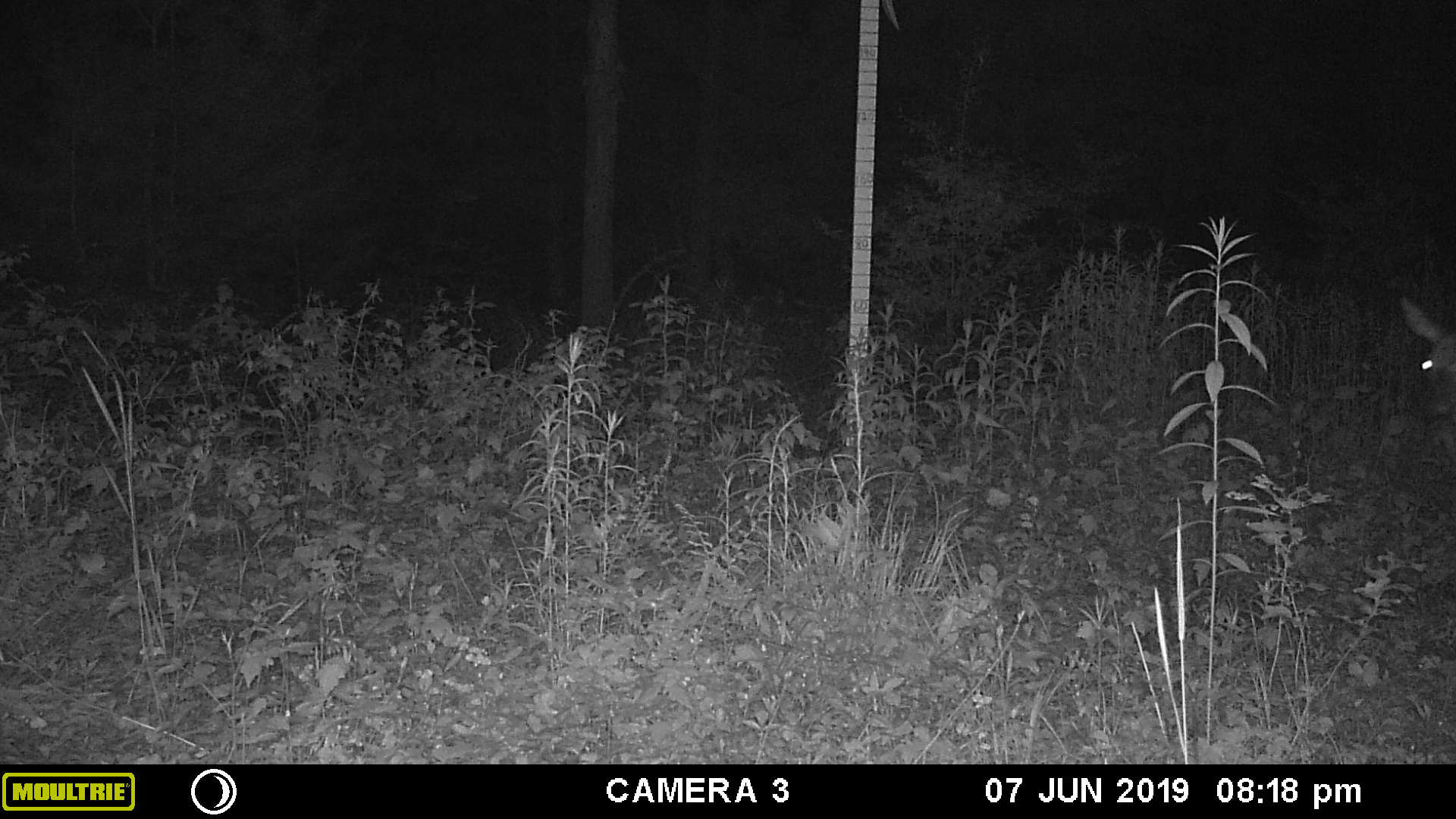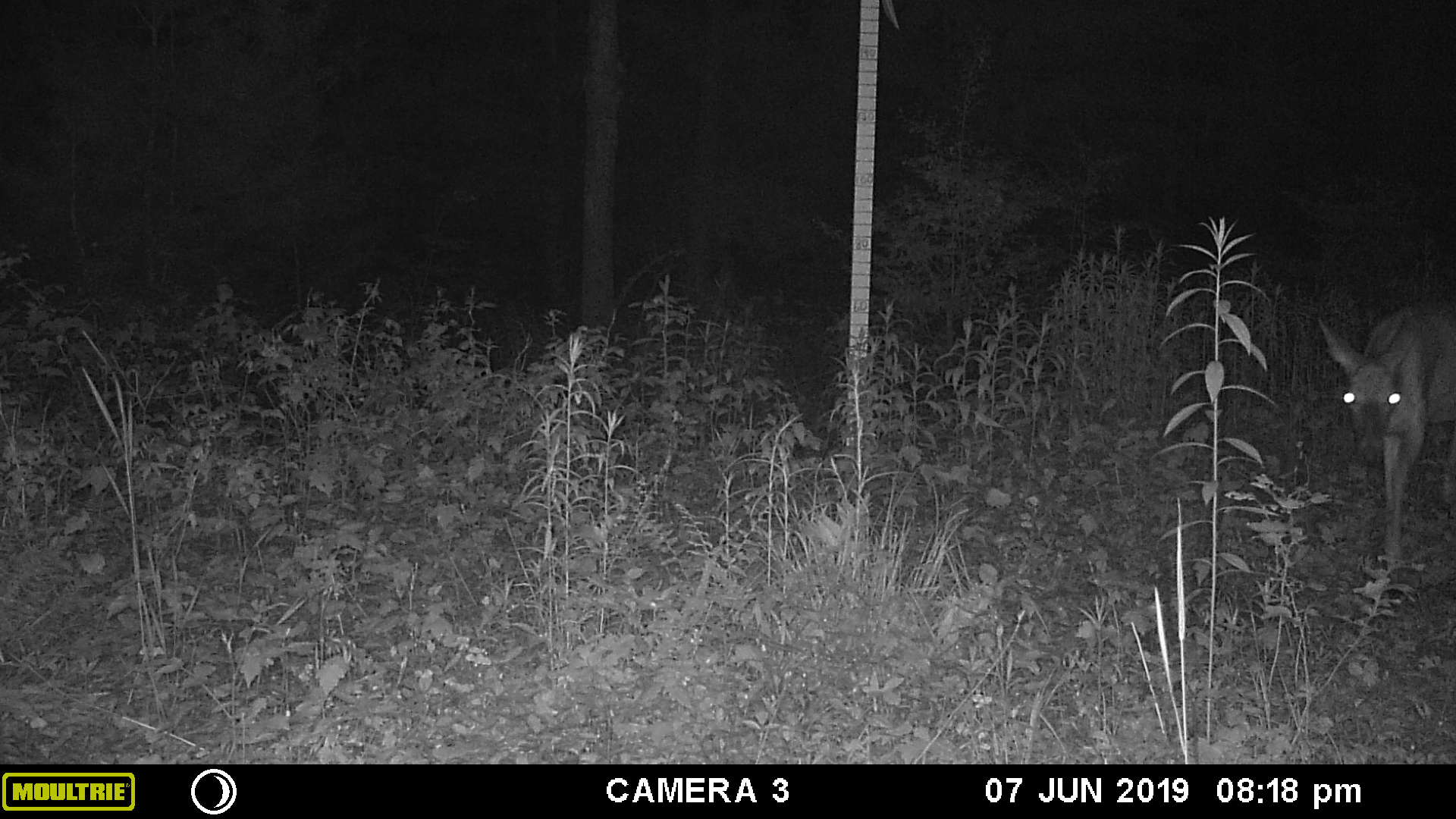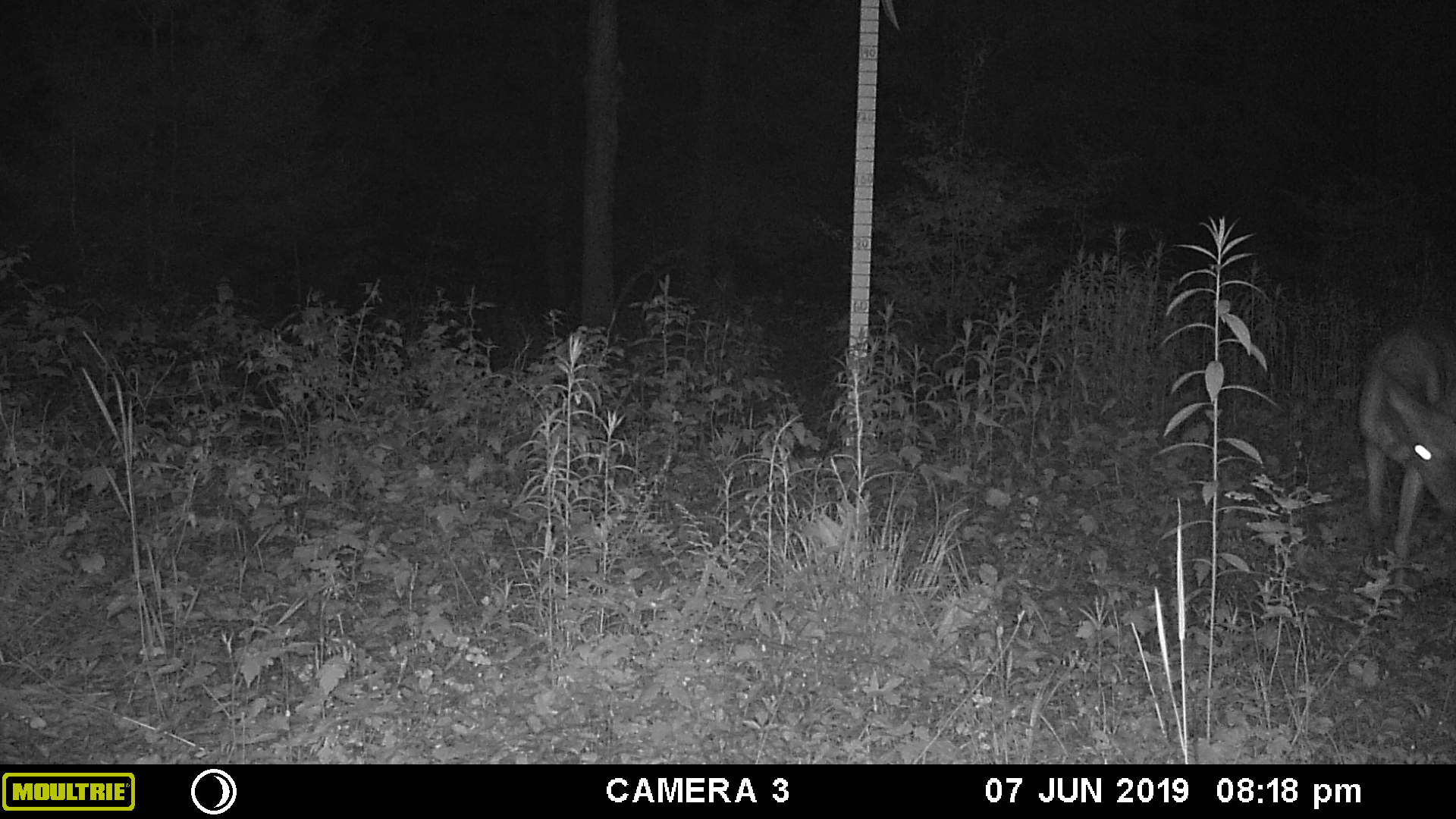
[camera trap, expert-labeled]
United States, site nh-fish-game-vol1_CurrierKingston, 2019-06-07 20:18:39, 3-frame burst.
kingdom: Animalia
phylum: Chordata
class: Mammalia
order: Artiodactyla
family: Cervidae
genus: Odocoileus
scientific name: Odocoileus virginianus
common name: white-tailed deer